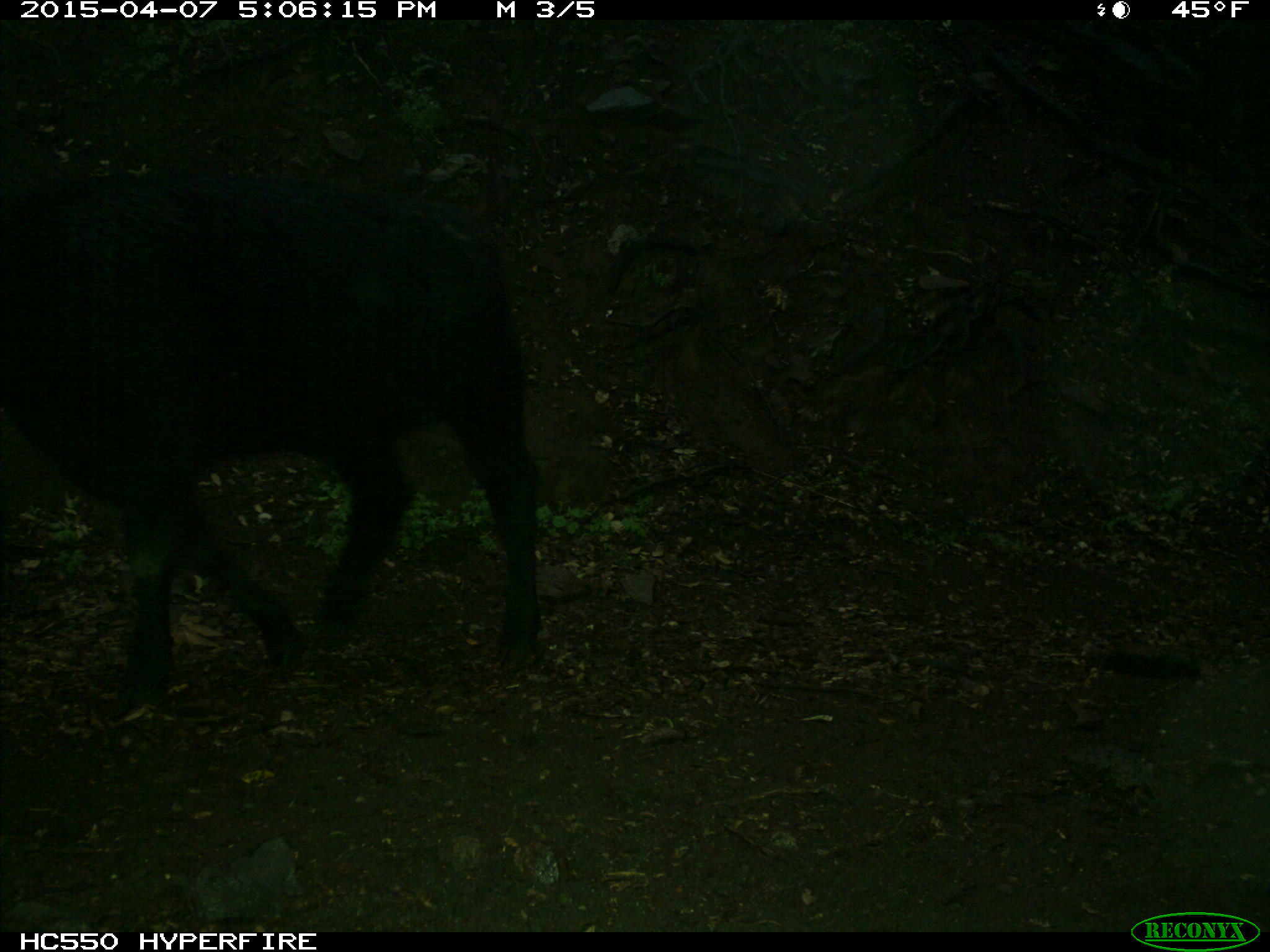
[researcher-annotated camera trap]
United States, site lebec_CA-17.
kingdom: Animalia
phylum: Chordata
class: Mammalia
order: Artiodactyla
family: Bovidae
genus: Bos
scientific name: Bos taurus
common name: domestic cow